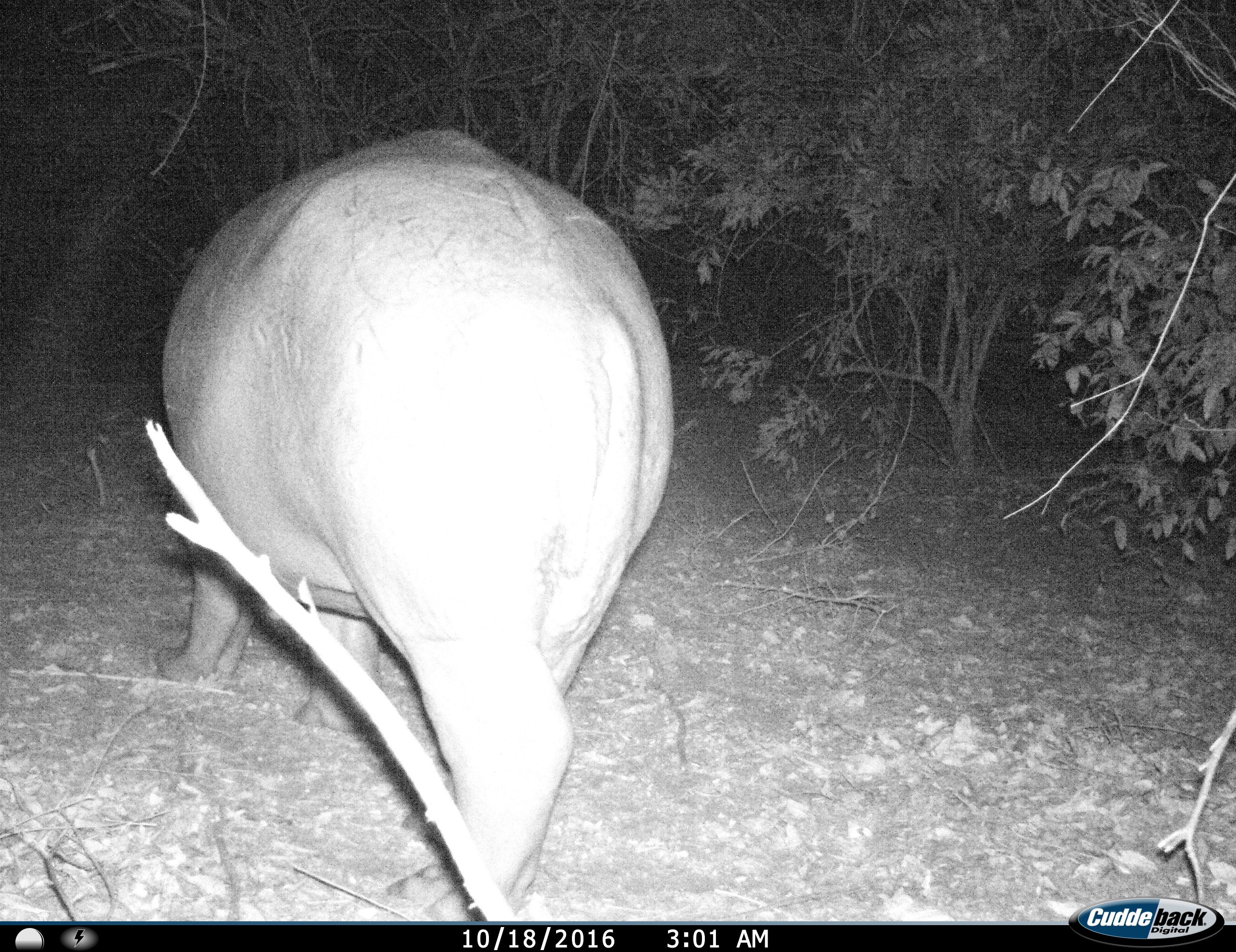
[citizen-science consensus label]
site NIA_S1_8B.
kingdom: Animalia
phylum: Chordata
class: Mammalia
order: Artiodactyla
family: Hippopotamidae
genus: Hippopotamus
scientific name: Hippopotamus amphibius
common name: hippopotamus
Hippopotamus (Hippopotamus amphibius), count 1. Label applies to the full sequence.